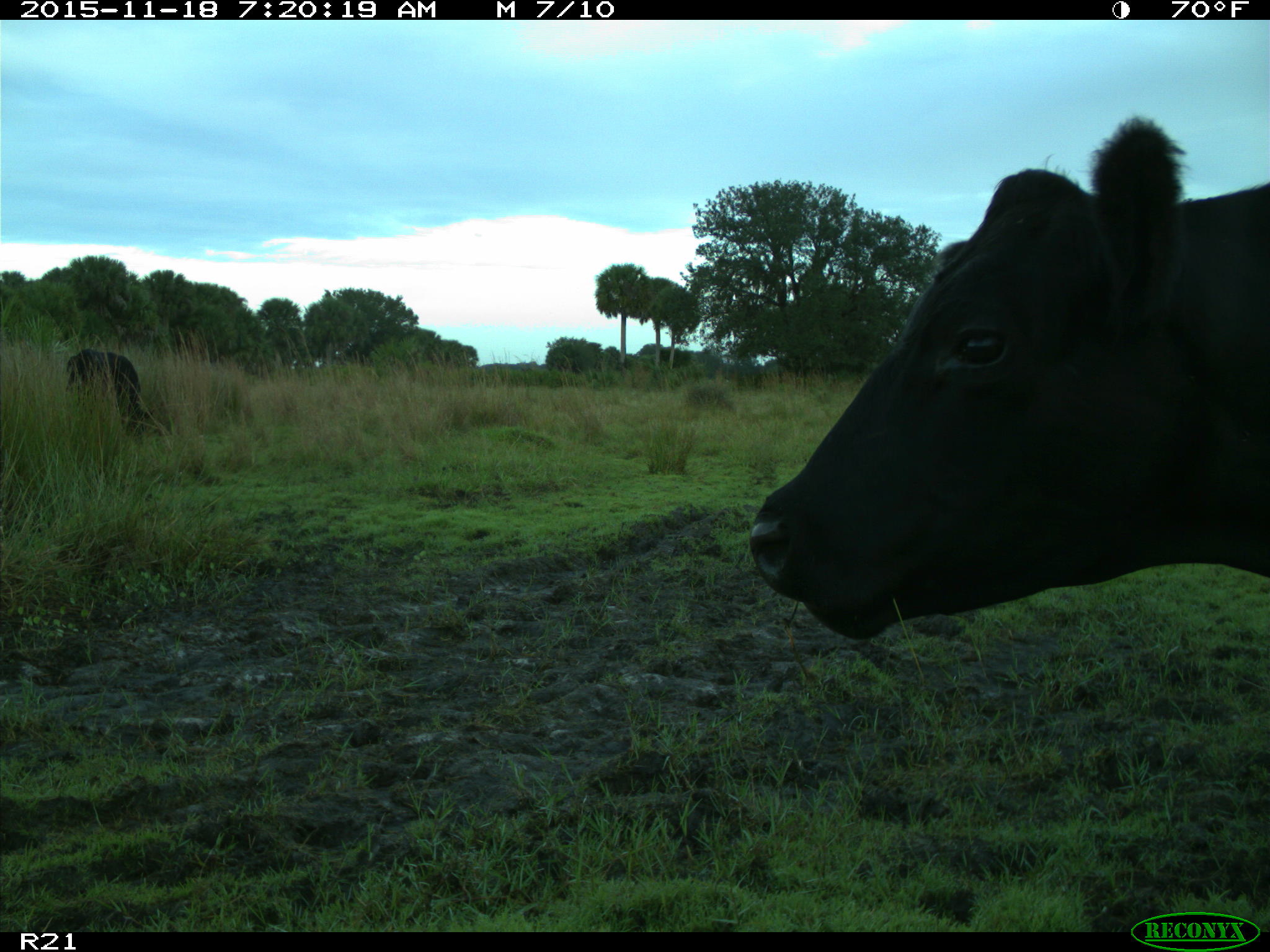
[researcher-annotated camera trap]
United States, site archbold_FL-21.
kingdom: Animalia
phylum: Chordata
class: Mammalia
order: Artiodactyla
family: Bovidae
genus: Bos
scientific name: Bos taurus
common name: domestic cow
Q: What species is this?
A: Bos taurus (domestic cow).